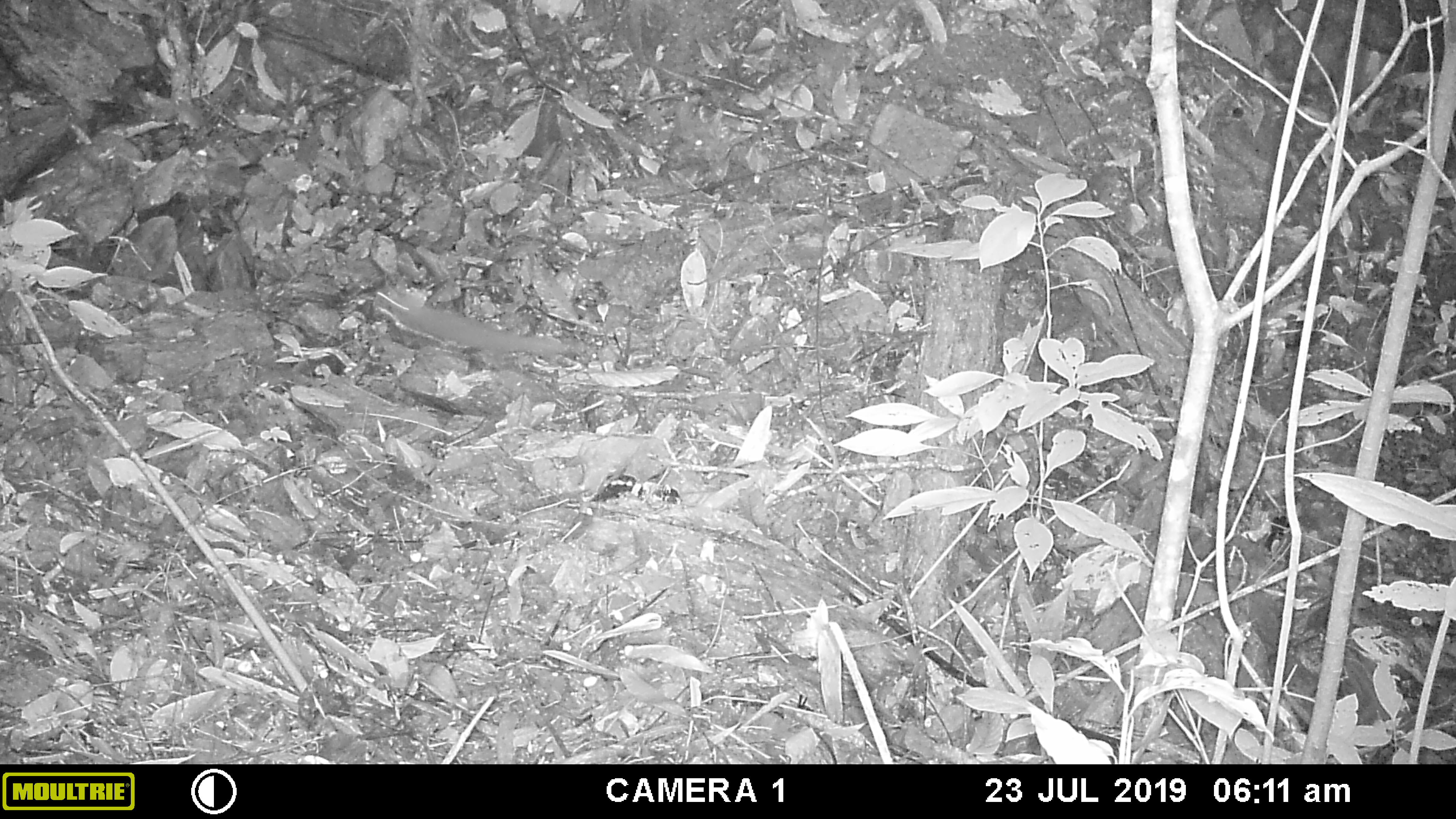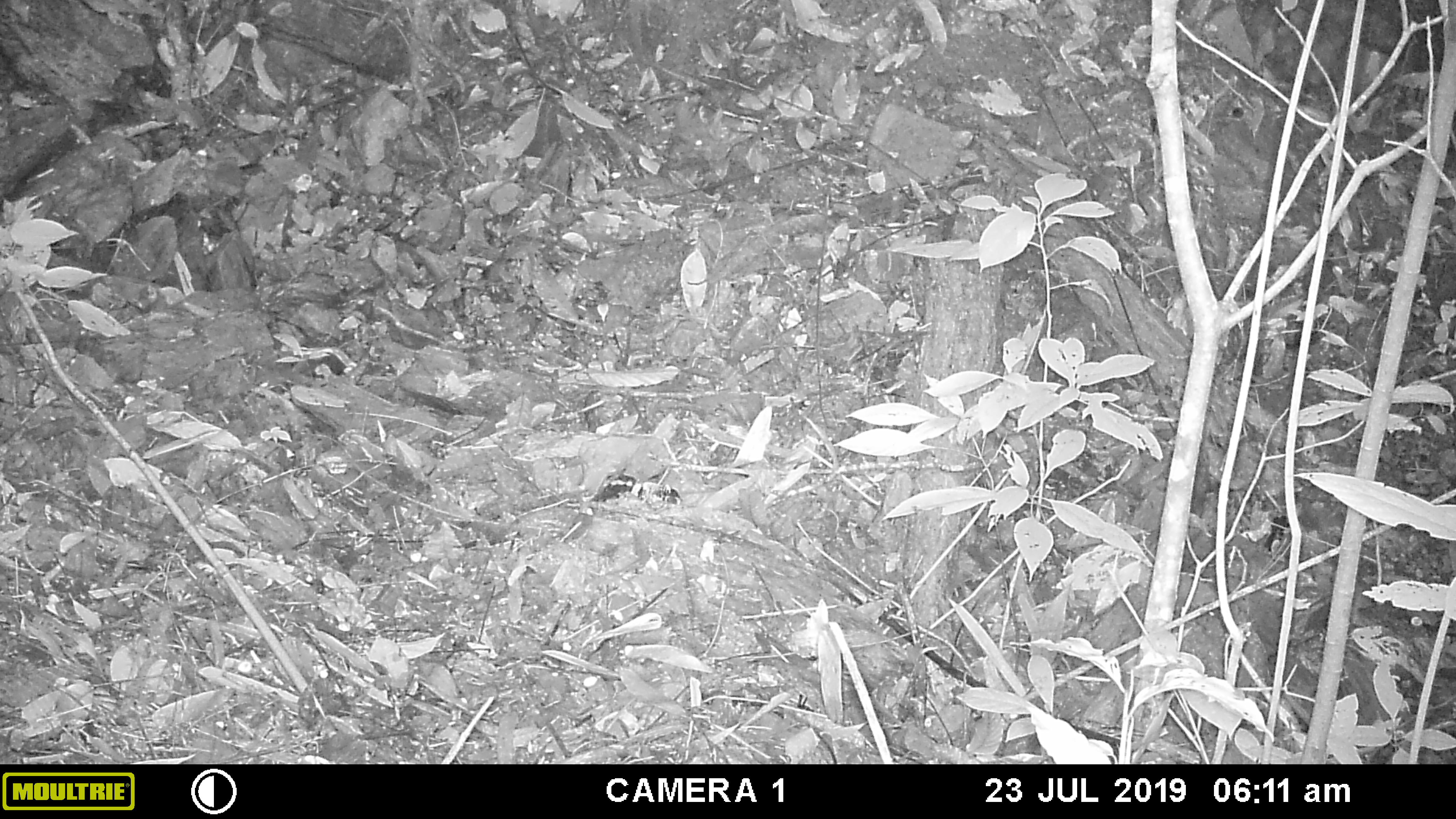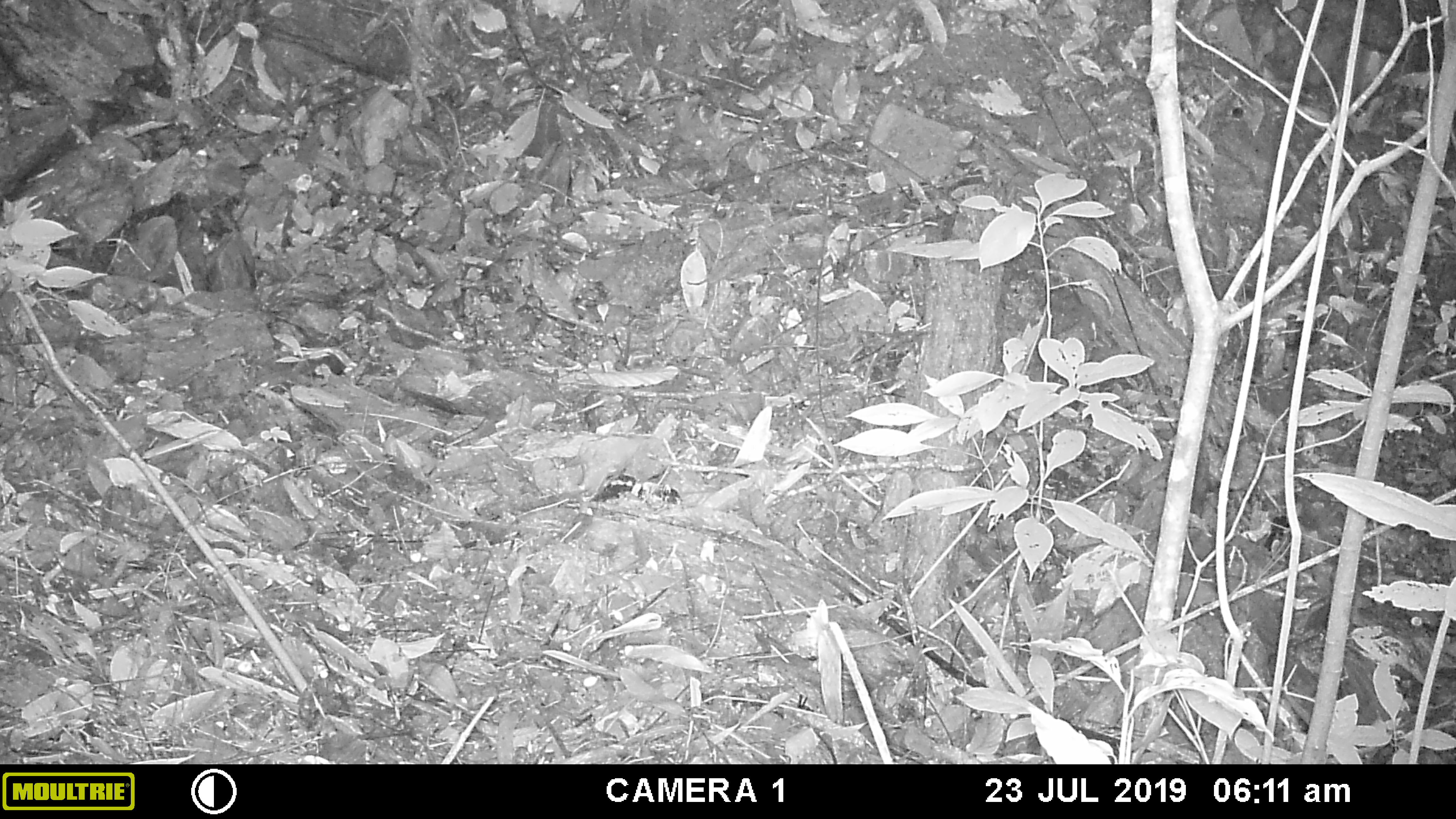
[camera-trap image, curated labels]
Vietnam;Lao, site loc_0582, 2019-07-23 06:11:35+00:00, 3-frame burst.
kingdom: Animalia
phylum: Chordata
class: Mammalia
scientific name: Mammalia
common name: mammal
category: unidentified small mammal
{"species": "unidentified small mammal (mammal) (Mammalia)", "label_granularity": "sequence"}